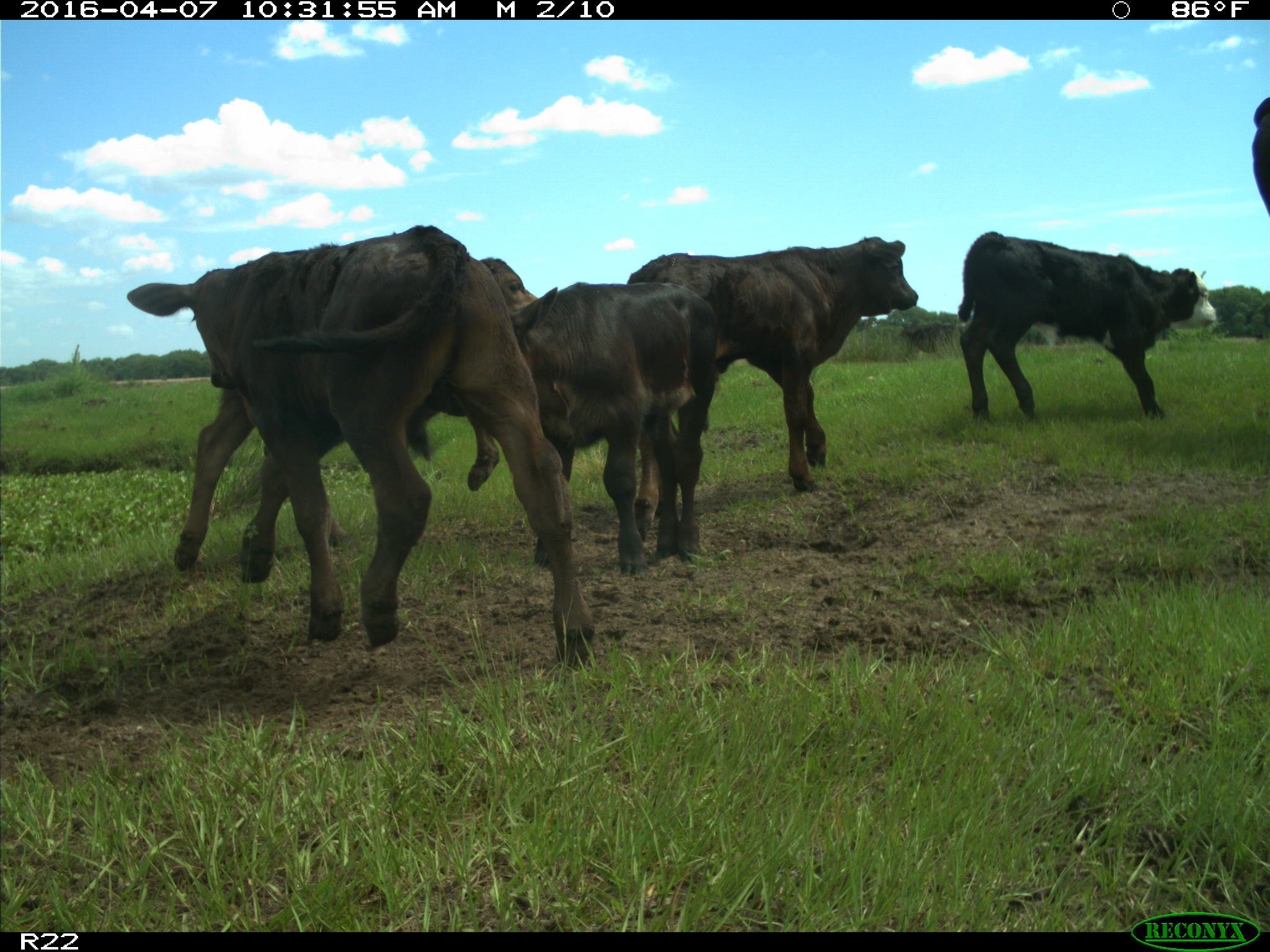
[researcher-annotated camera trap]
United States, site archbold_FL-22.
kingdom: Animalia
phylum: Chordata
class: Mammalia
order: Artiodactyla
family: Bovidae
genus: Bos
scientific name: Bos taurus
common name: domestic cow